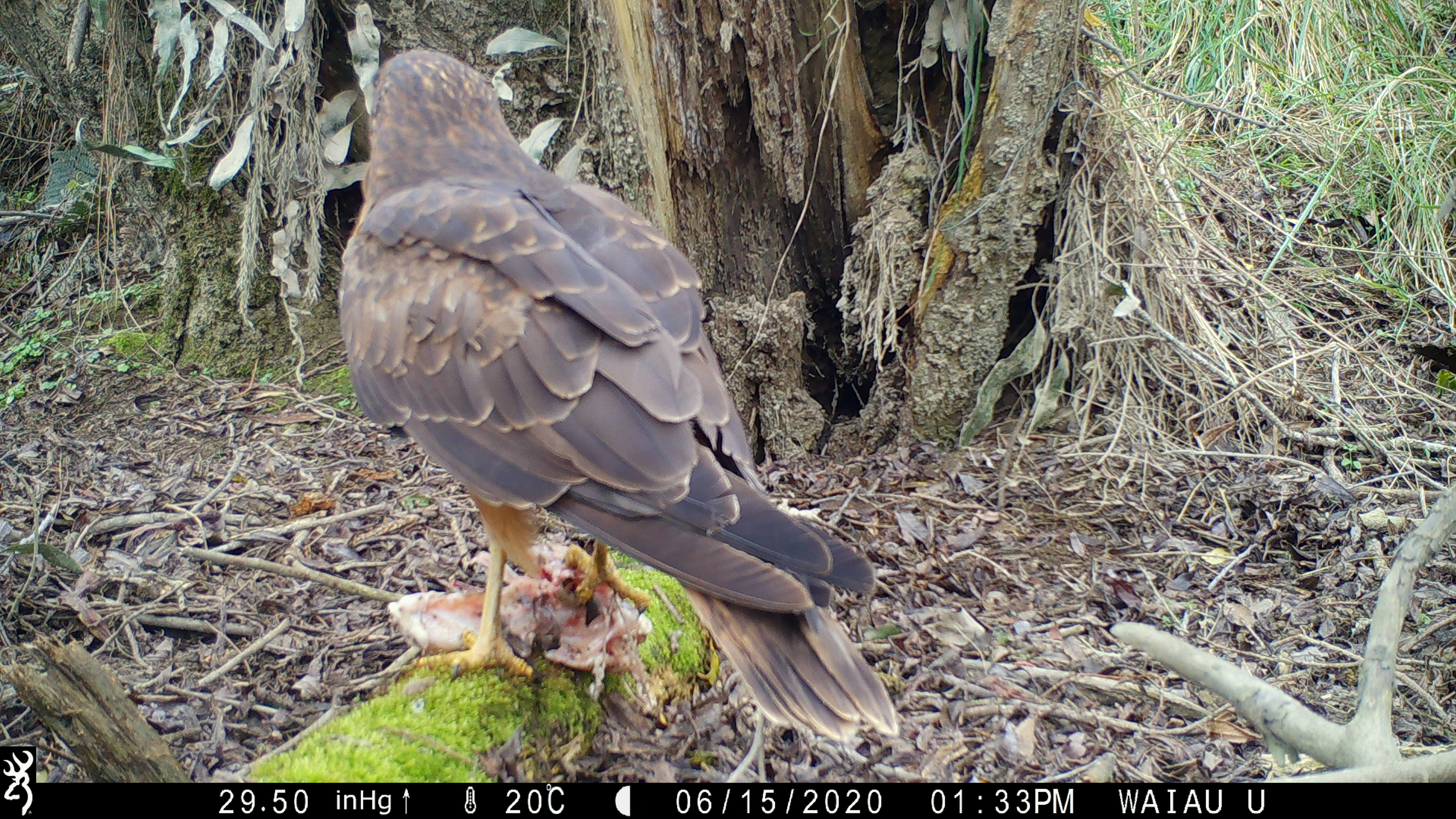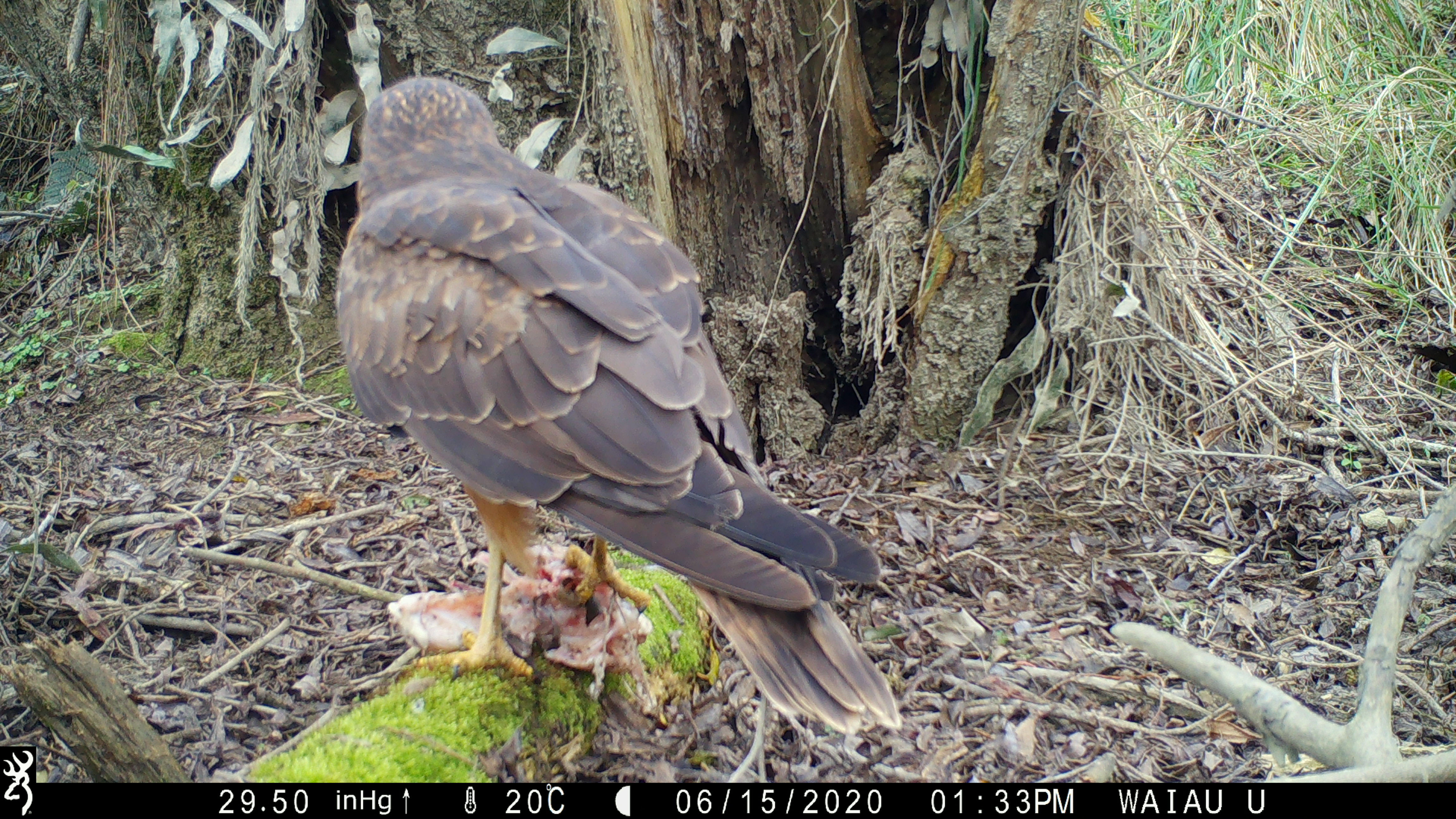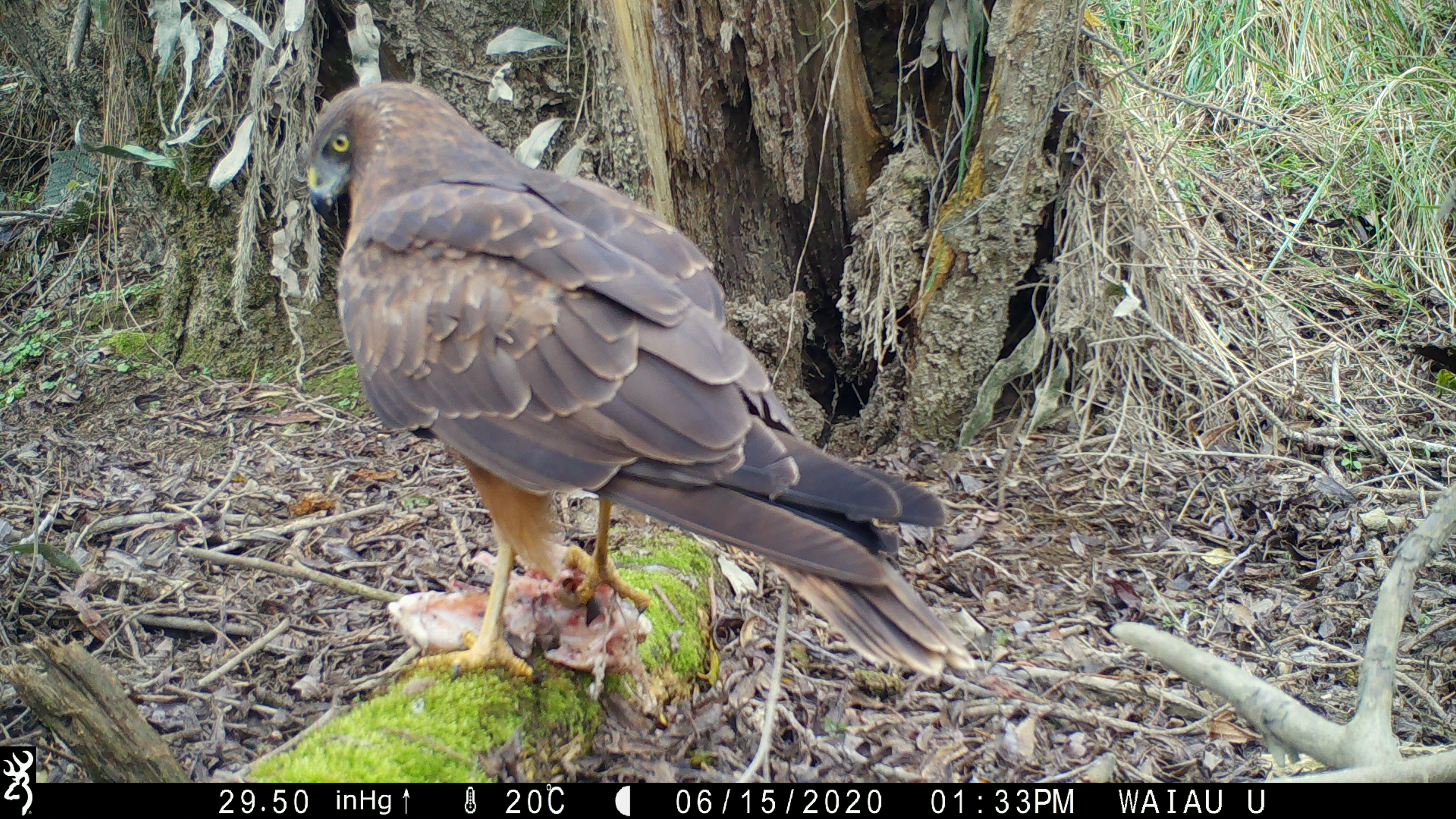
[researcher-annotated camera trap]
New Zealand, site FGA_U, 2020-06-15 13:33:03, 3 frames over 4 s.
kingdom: Animalia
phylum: Chordata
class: Aves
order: Accipitriformes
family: Accipitridae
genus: Circus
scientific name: Circus approximans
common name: swamp harrier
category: harrier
Harrier (swamp harrier) (Circus approximans).